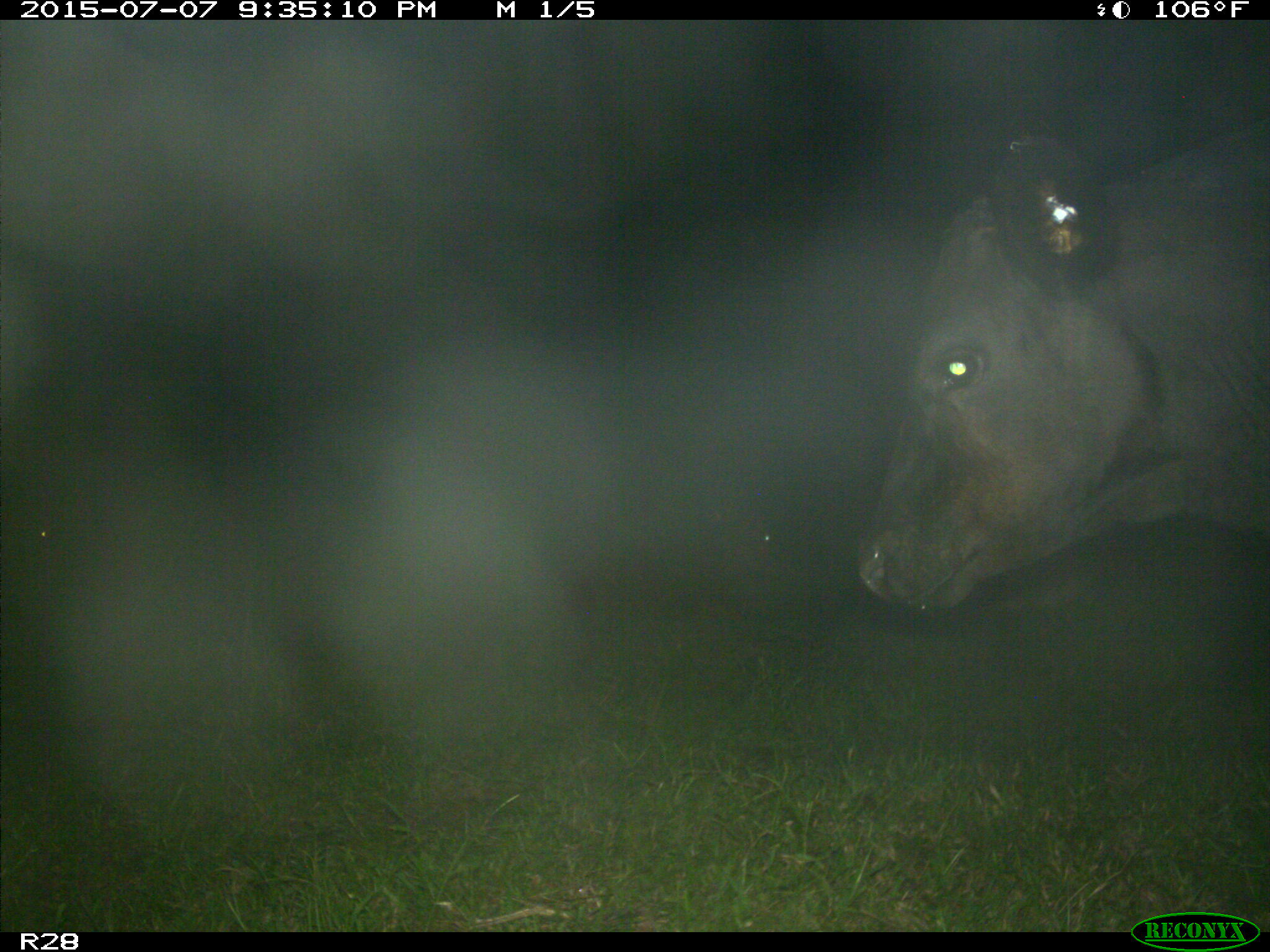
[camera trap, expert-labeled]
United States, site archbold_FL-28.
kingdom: Animalia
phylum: Chordata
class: Mammalia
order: Artiodactyla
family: Bovidae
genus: Bos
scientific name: Bos taurus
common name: domestic cow